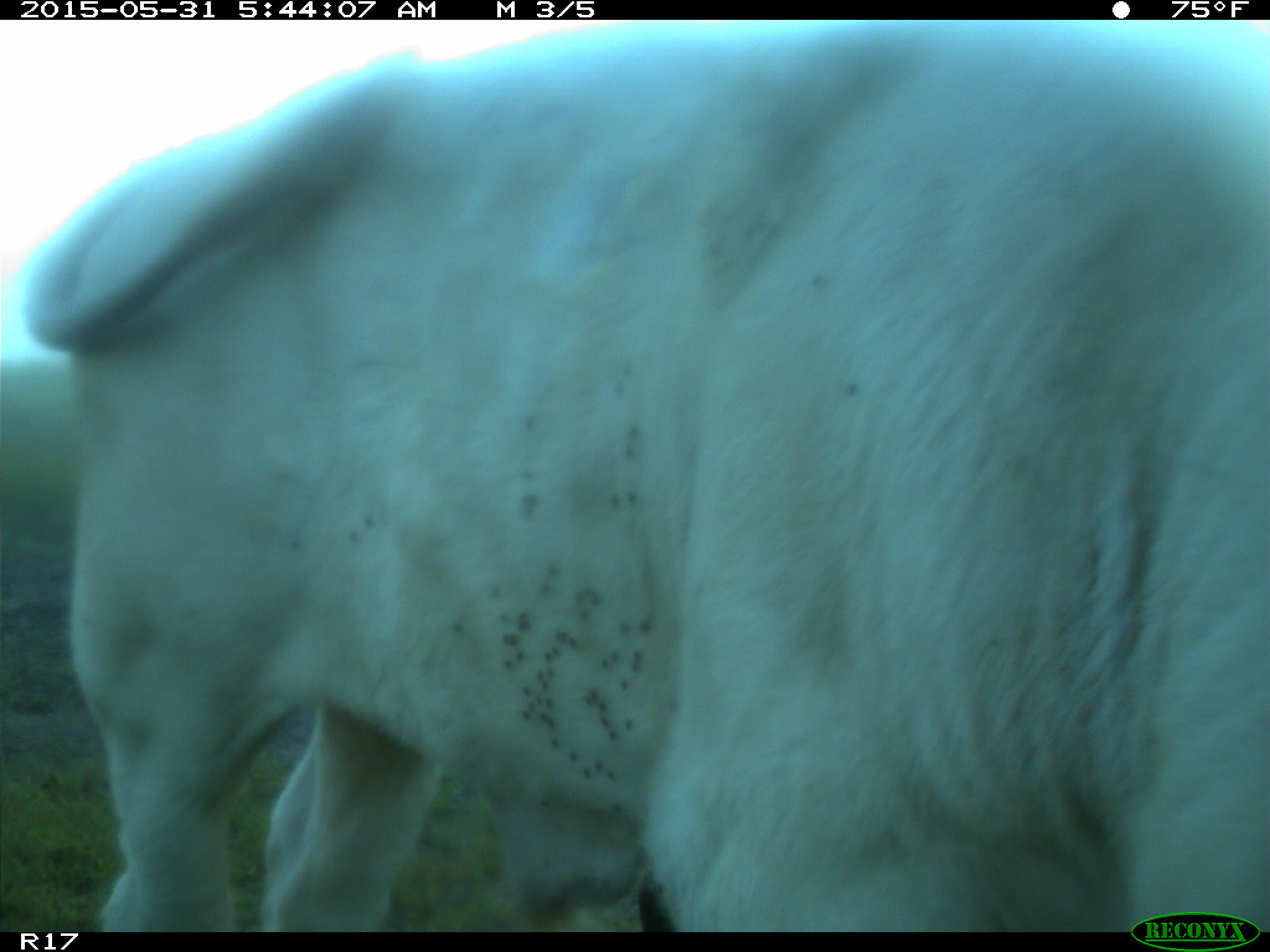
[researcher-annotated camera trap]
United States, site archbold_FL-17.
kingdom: Animalia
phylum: Chordata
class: Mammalia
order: Artiodactyla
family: Bovidae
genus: Bos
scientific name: Bos taurus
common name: domestic cow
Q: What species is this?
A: Bos taurus (domestic cow).